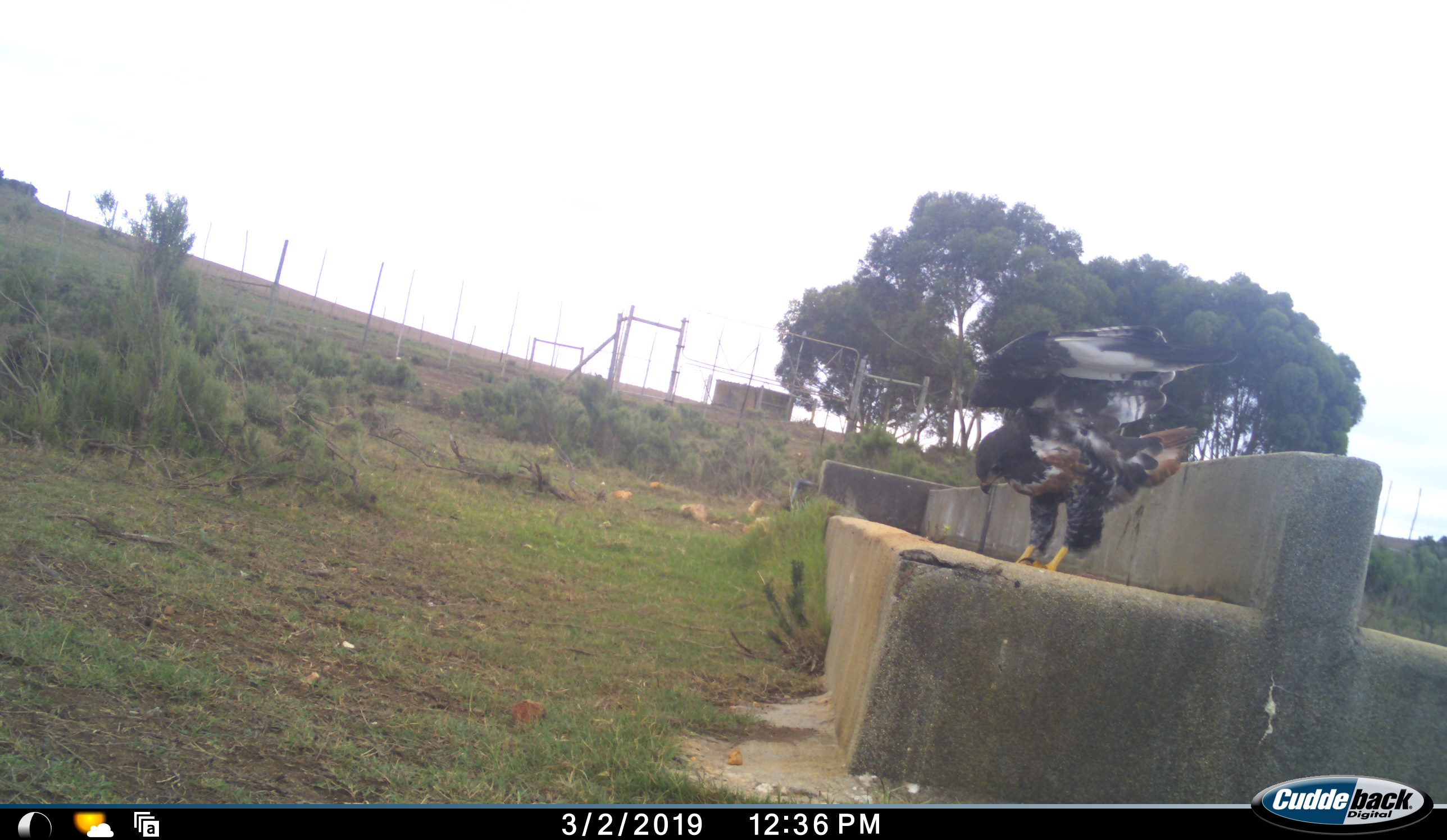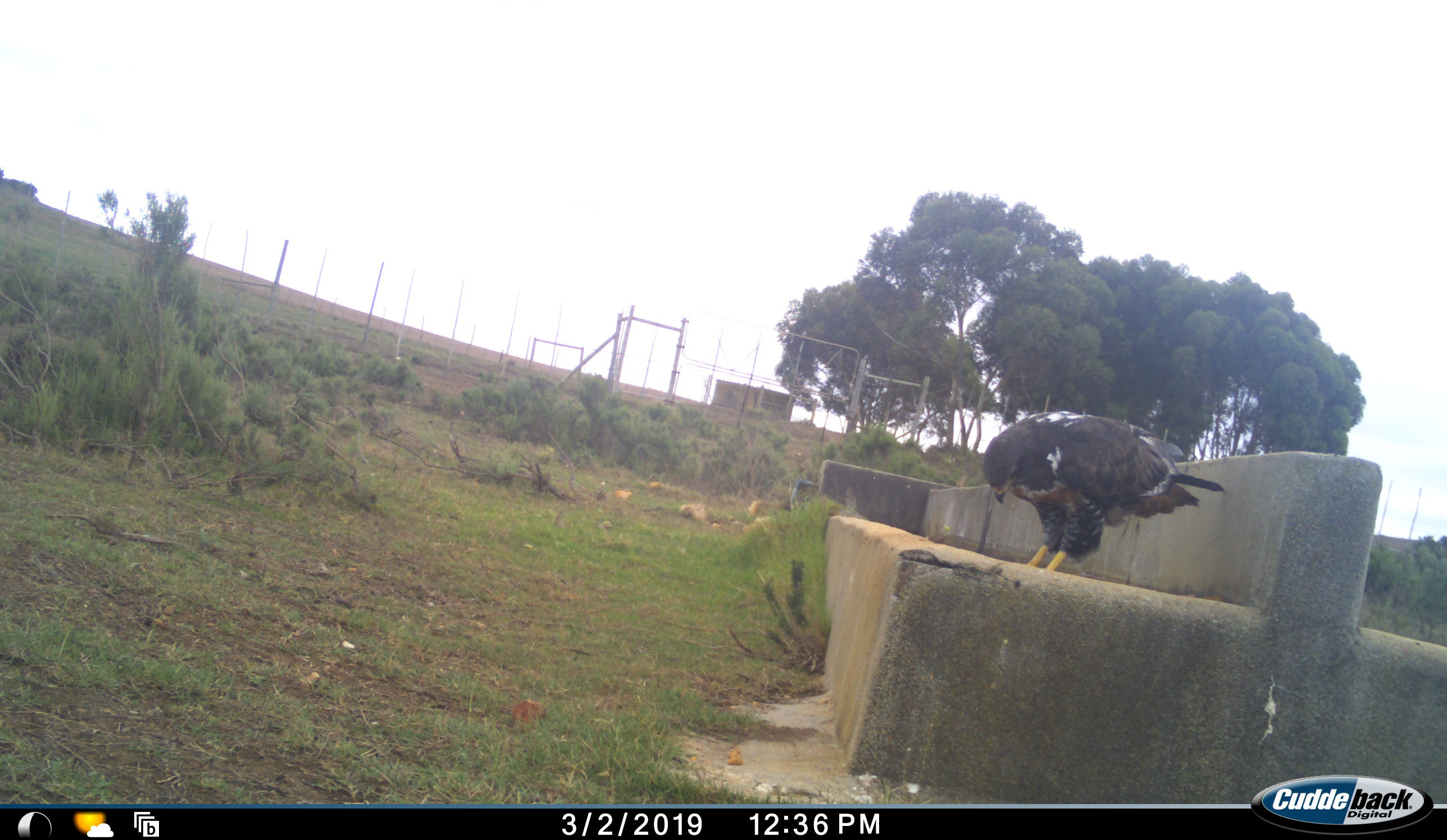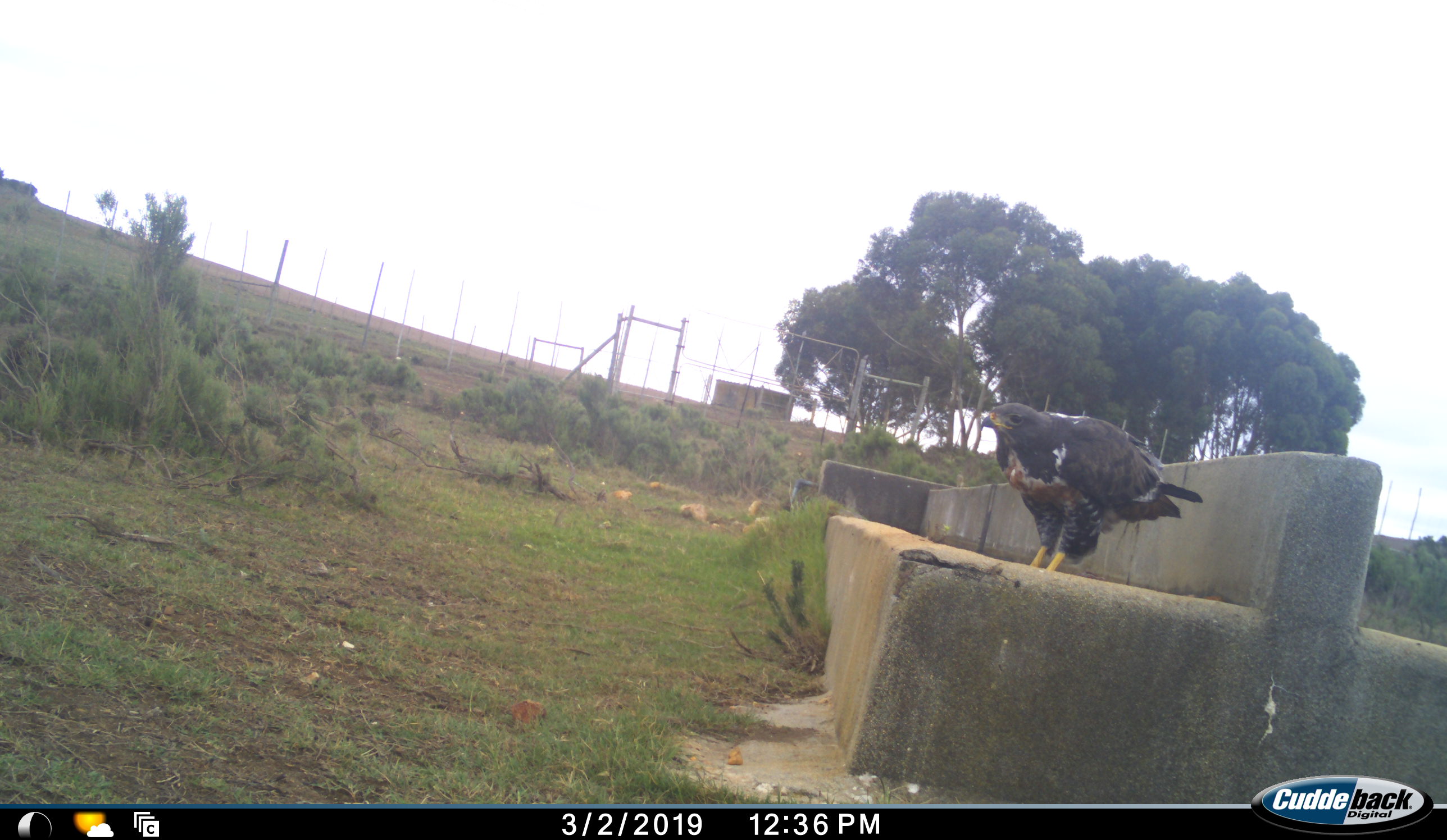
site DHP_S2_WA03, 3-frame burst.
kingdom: Animalia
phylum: Chordata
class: Aves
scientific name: Aves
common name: bird of prey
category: birdofprey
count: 1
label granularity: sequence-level